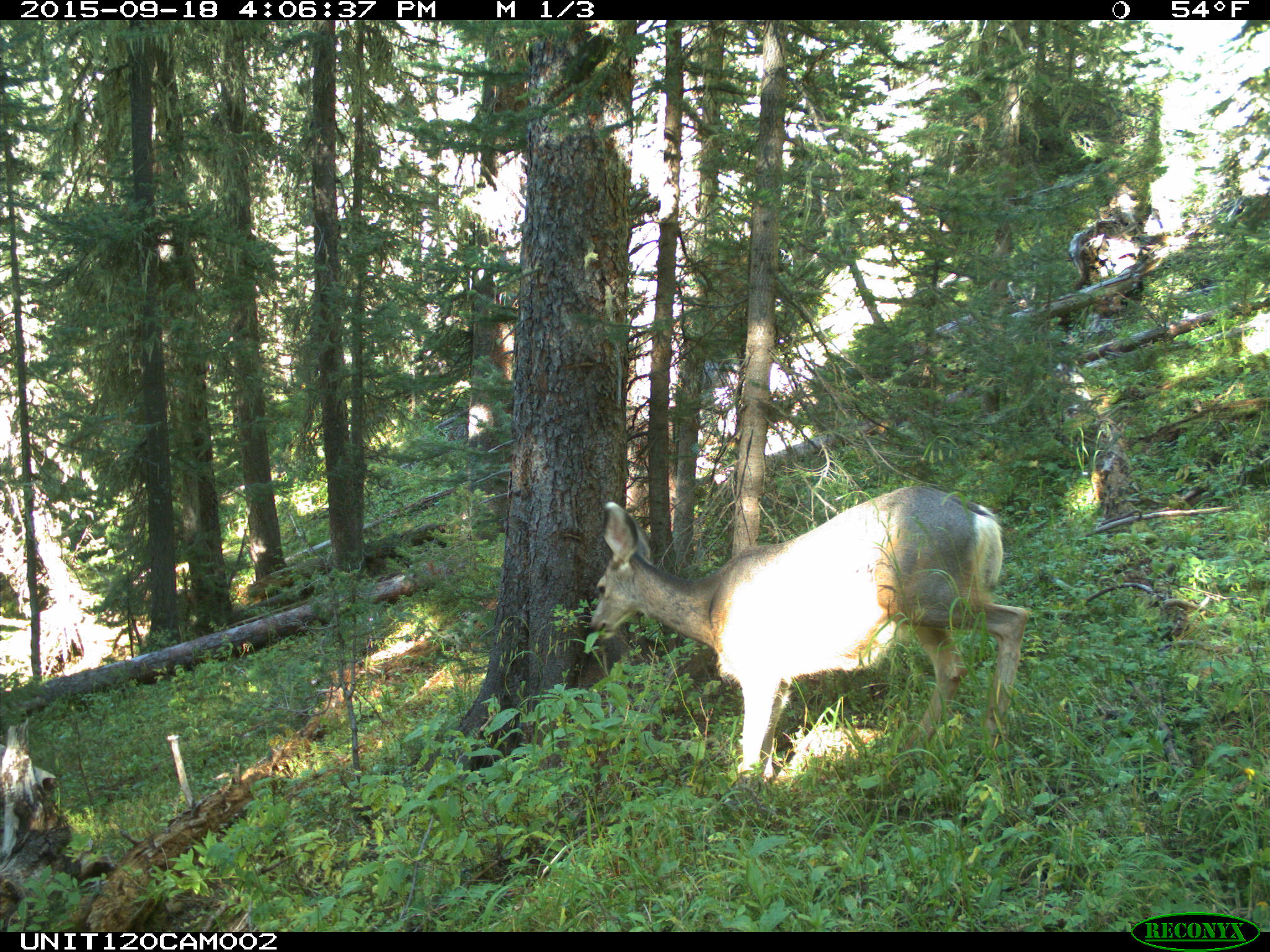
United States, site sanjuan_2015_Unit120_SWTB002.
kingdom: Animalia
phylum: Chordata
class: Mammalia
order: Artiodactyla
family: Cervidae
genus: Odocoileus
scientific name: Odocoileus hemionus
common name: mule deer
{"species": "Odocoileus hemionus (mule deer)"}